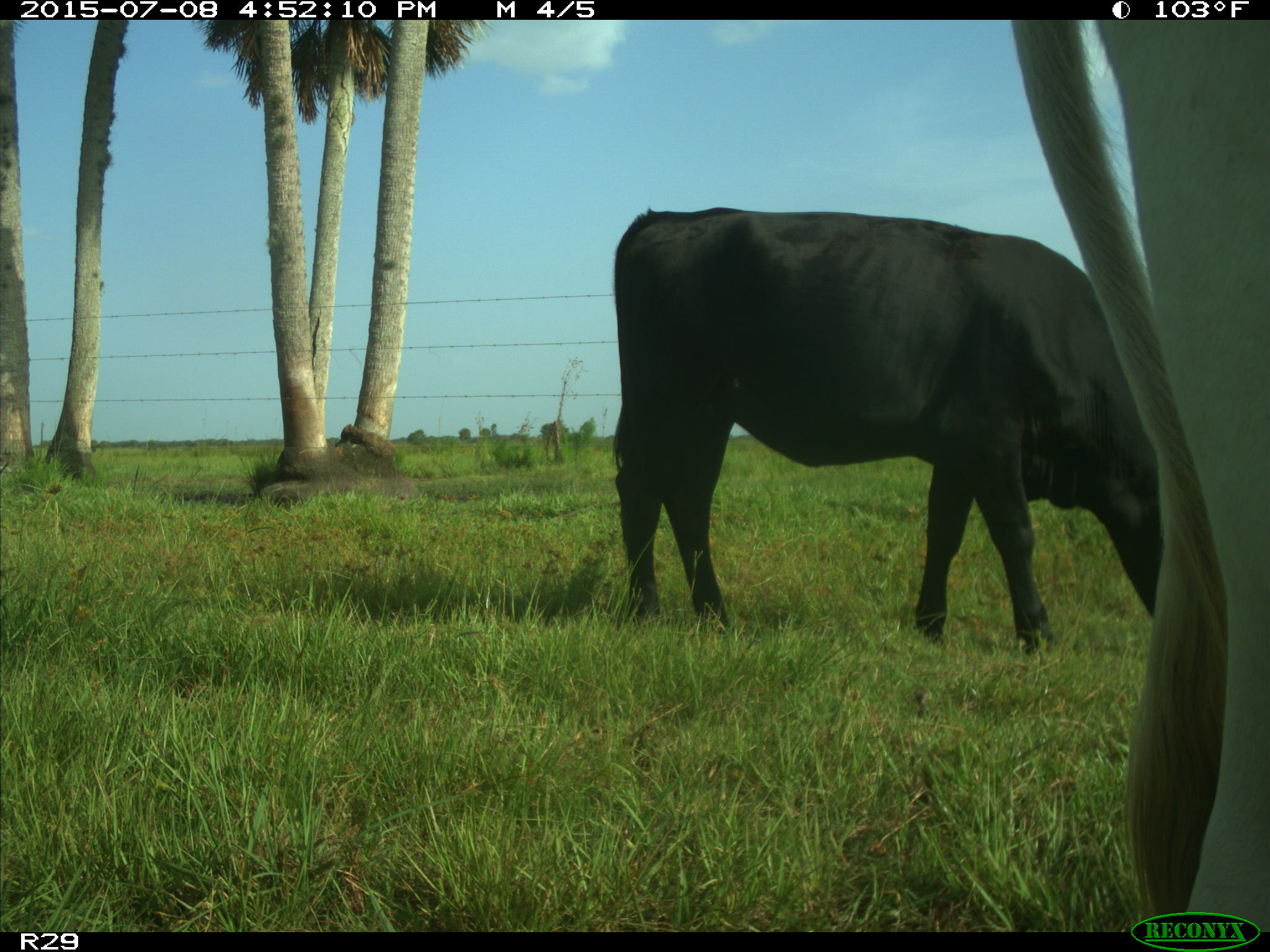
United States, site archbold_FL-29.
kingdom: Animalia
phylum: Chordata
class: Mammalia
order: Artiodactyla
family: Bovidae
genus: Bos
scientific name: Bos taurus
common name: domestic cow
Bos taurus (domestic cow).